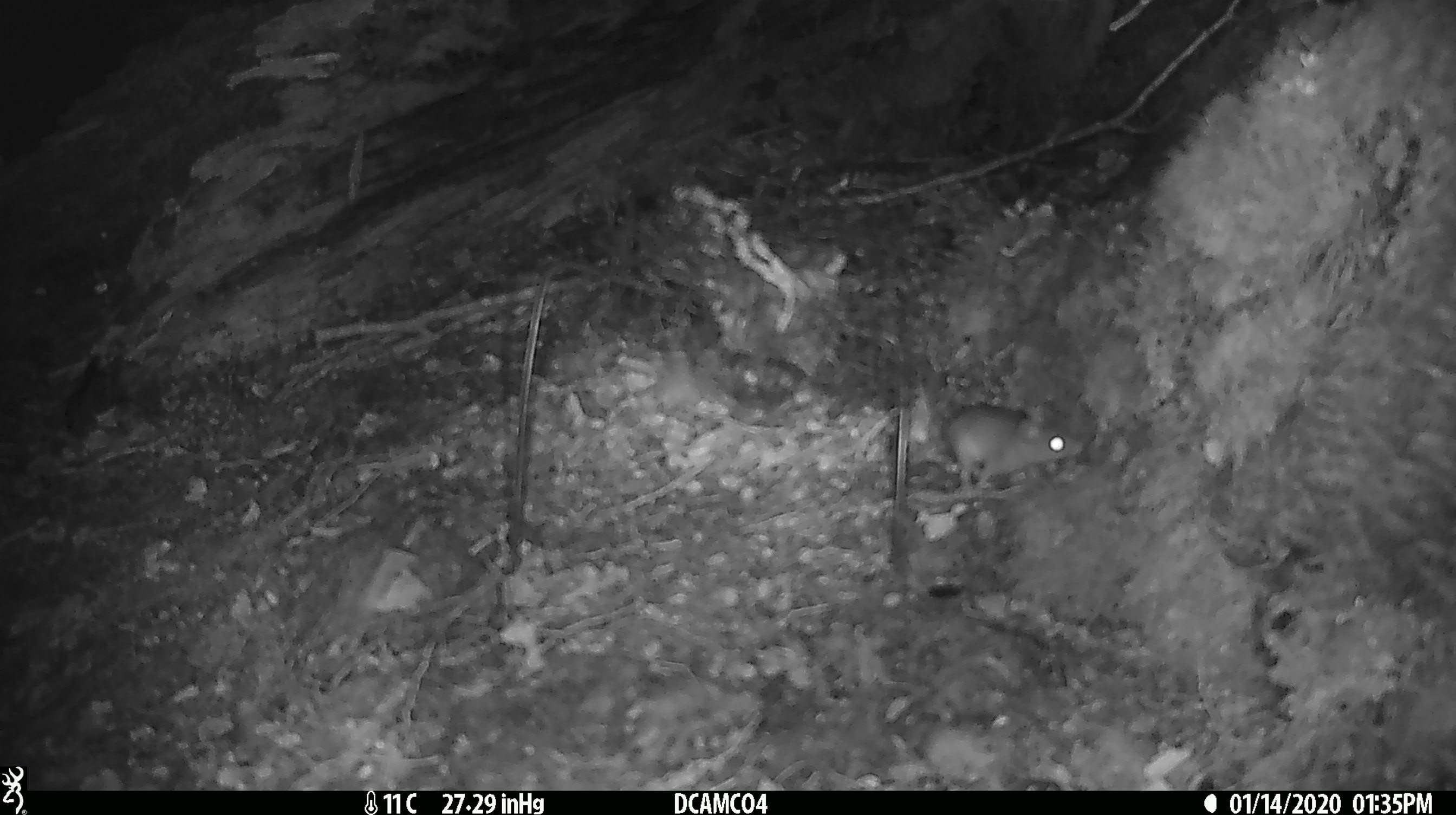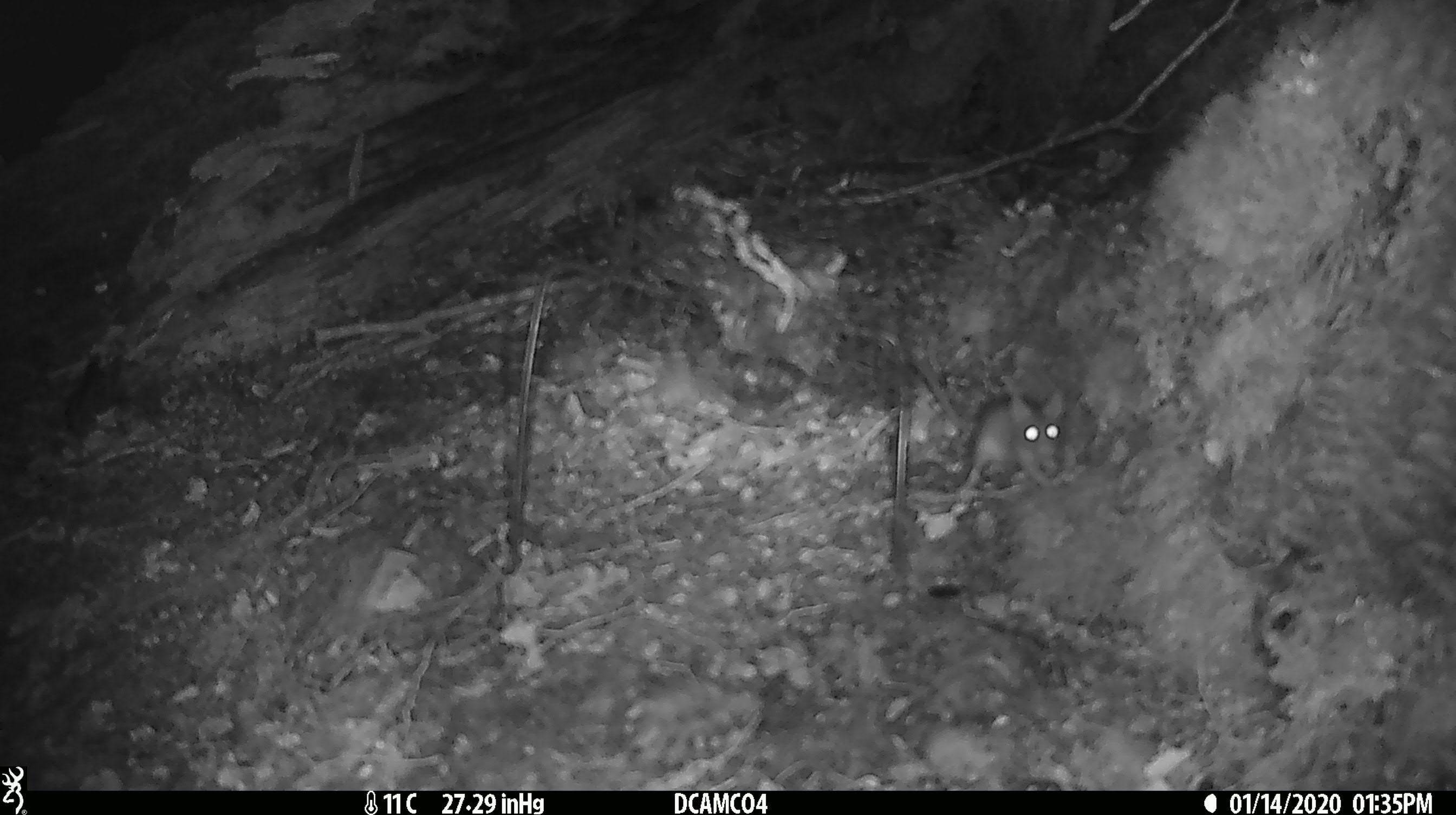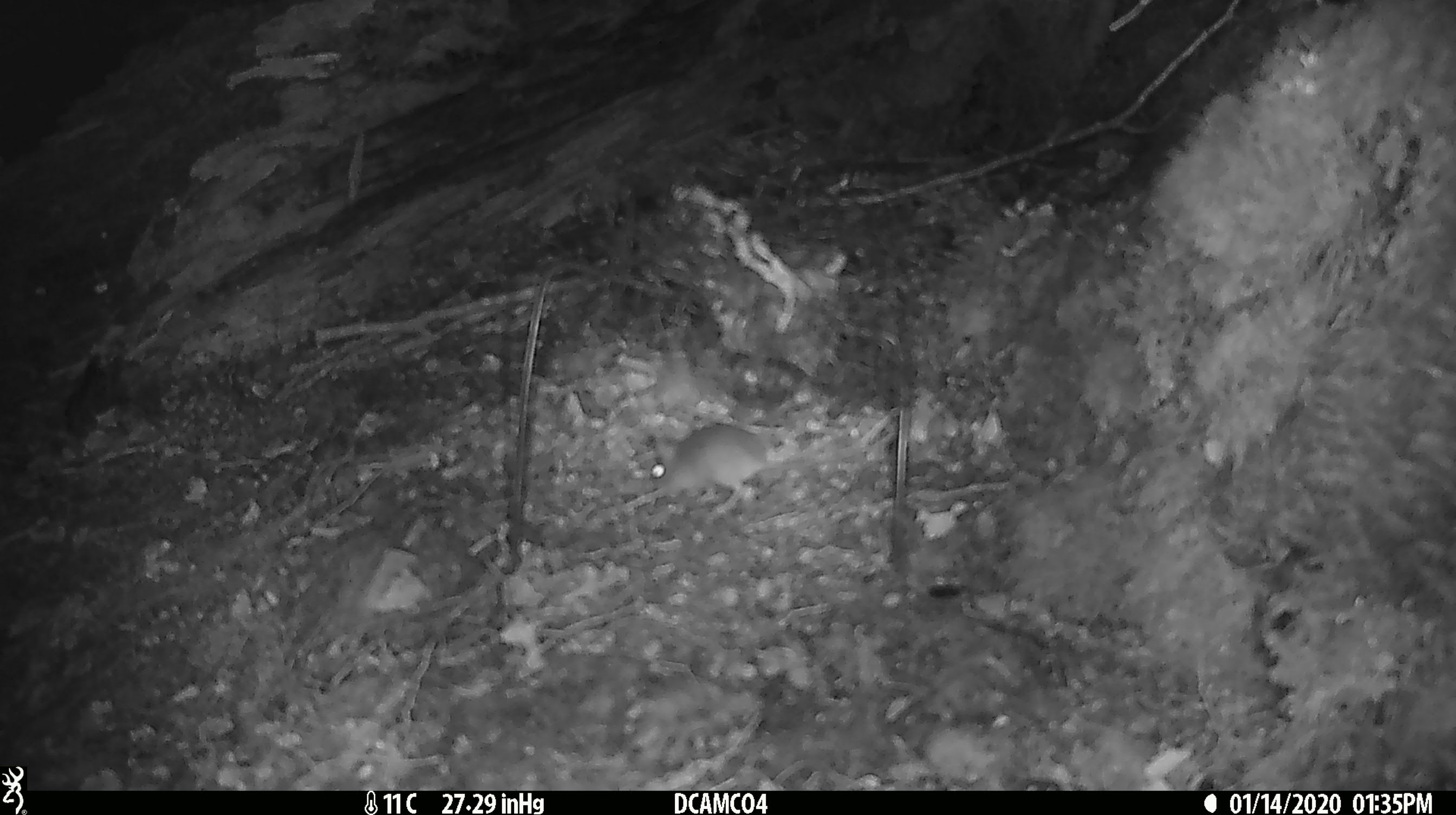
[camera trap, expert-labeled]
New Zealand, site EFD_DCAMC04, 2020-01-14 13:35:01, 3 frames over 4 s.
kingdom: Animalia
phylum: Chordata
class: Mammalia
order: Rodentia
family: Muridae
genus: Mus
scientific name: Mus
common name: mouse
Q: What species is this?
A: Mouse (Mus).